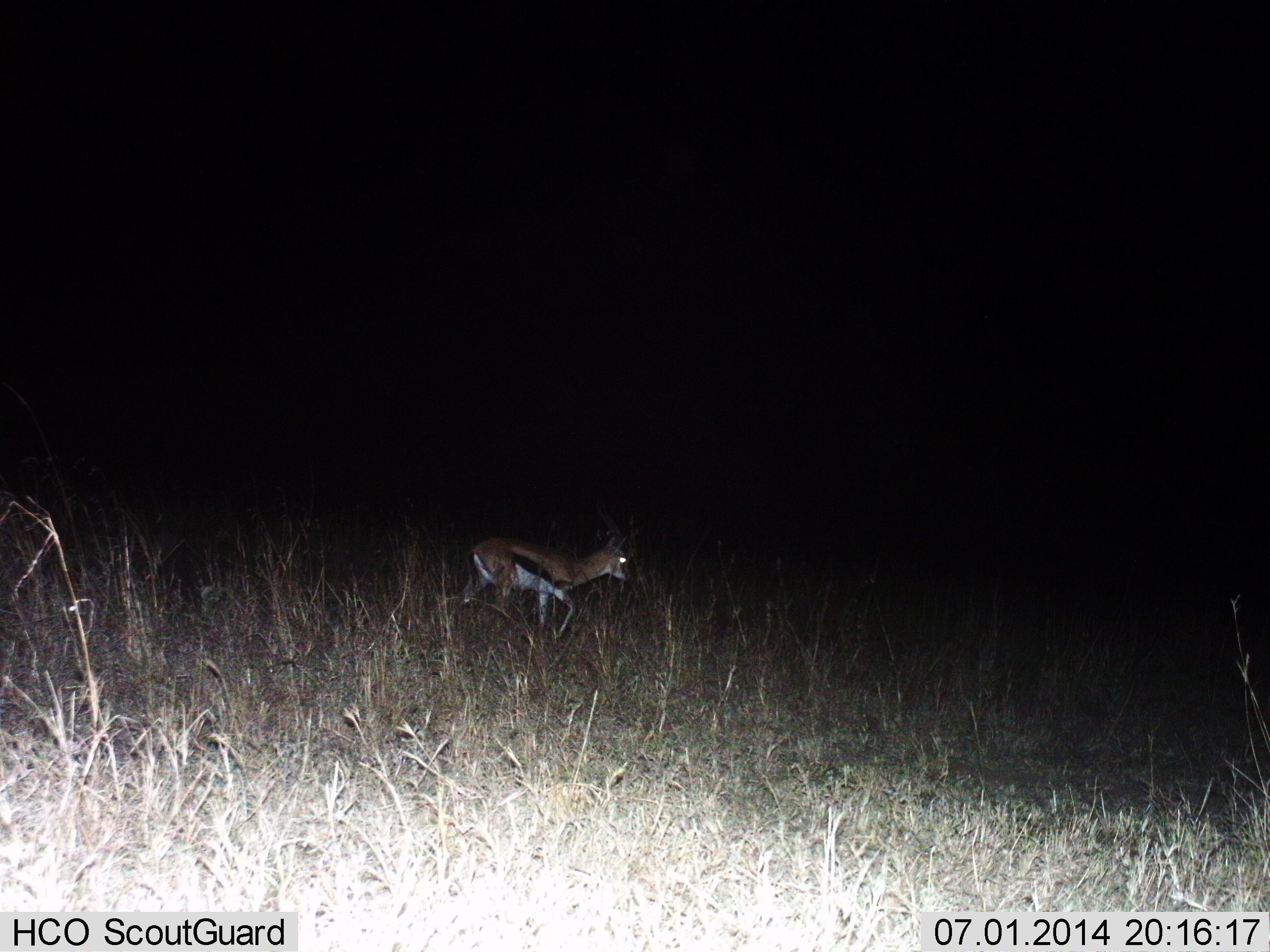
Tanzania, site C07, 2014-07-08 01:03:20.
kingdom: Animalia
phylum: Chordata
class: Mammalia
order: Artiodactyla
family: Bovidae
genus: Eudorcas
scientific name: Eudorcas thomsonii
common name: thomson's gazelle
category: gazellethomsons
Gazellethomsons (thomson's gazelle) (Eudorcas thomsonii), count 1. Behavior (volunteer vote fractions): standing 20%, resting 0%, moving 80%, interacting 0%. Young present (vote fraction): 10%. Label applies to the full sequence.